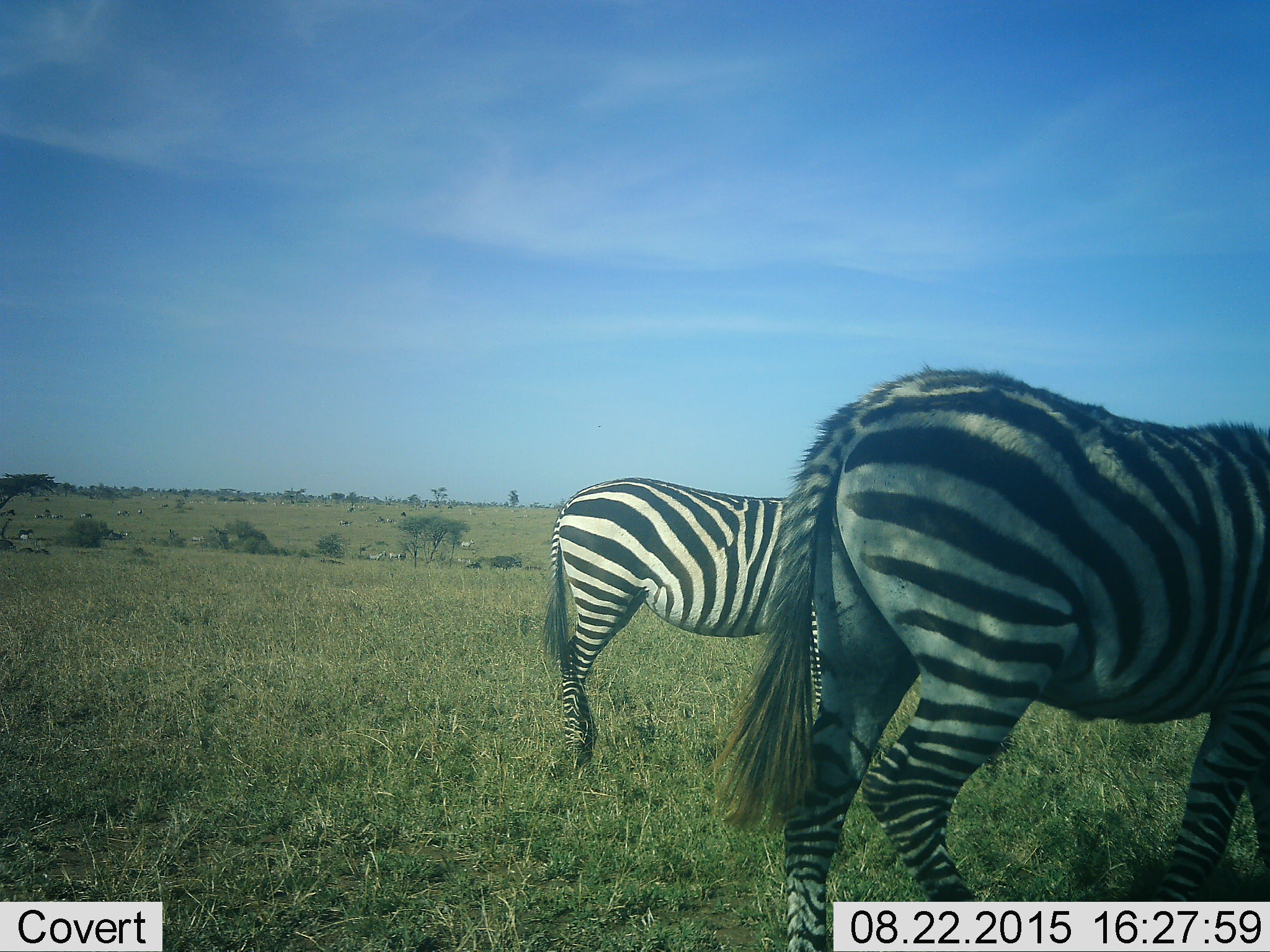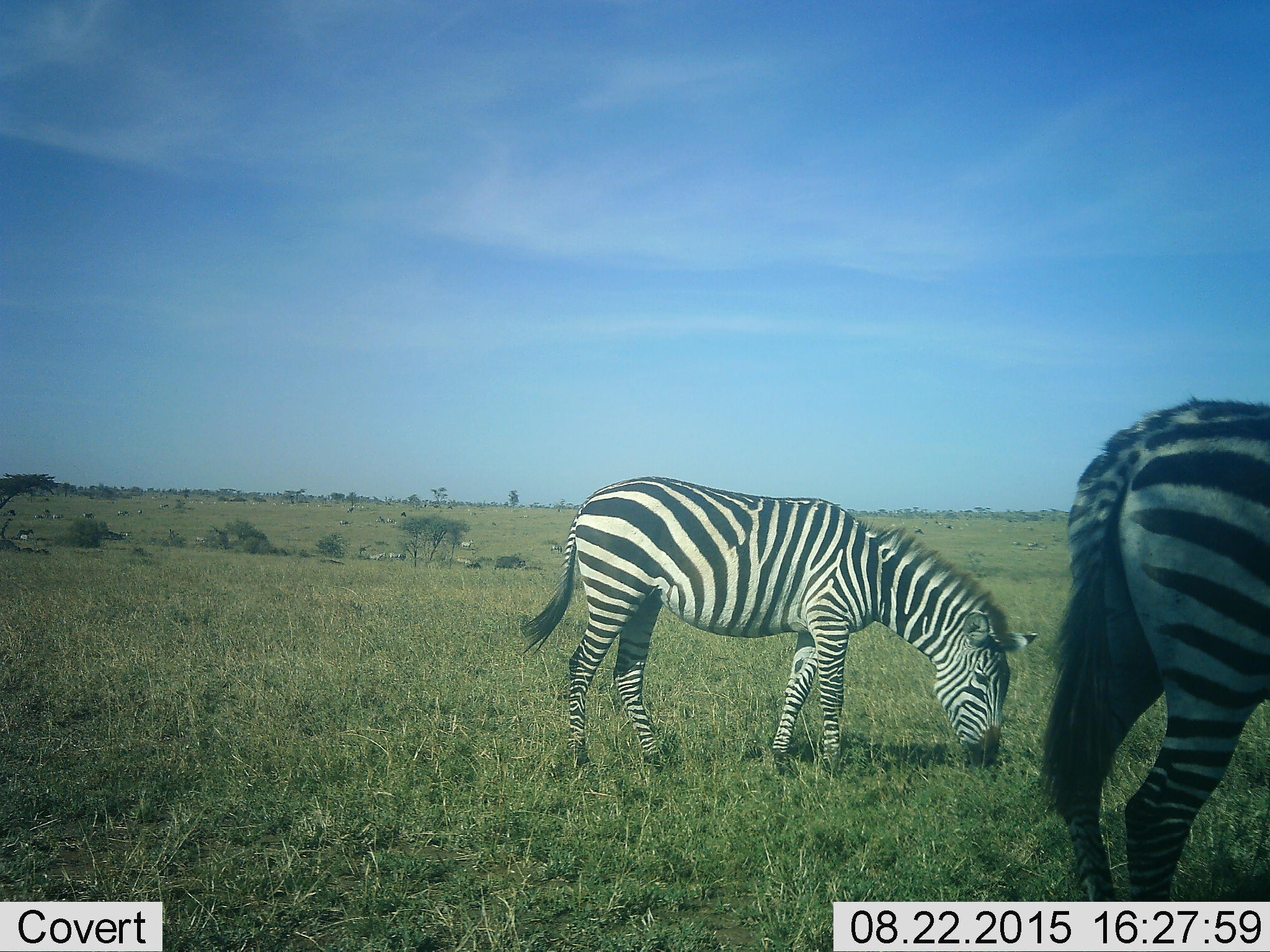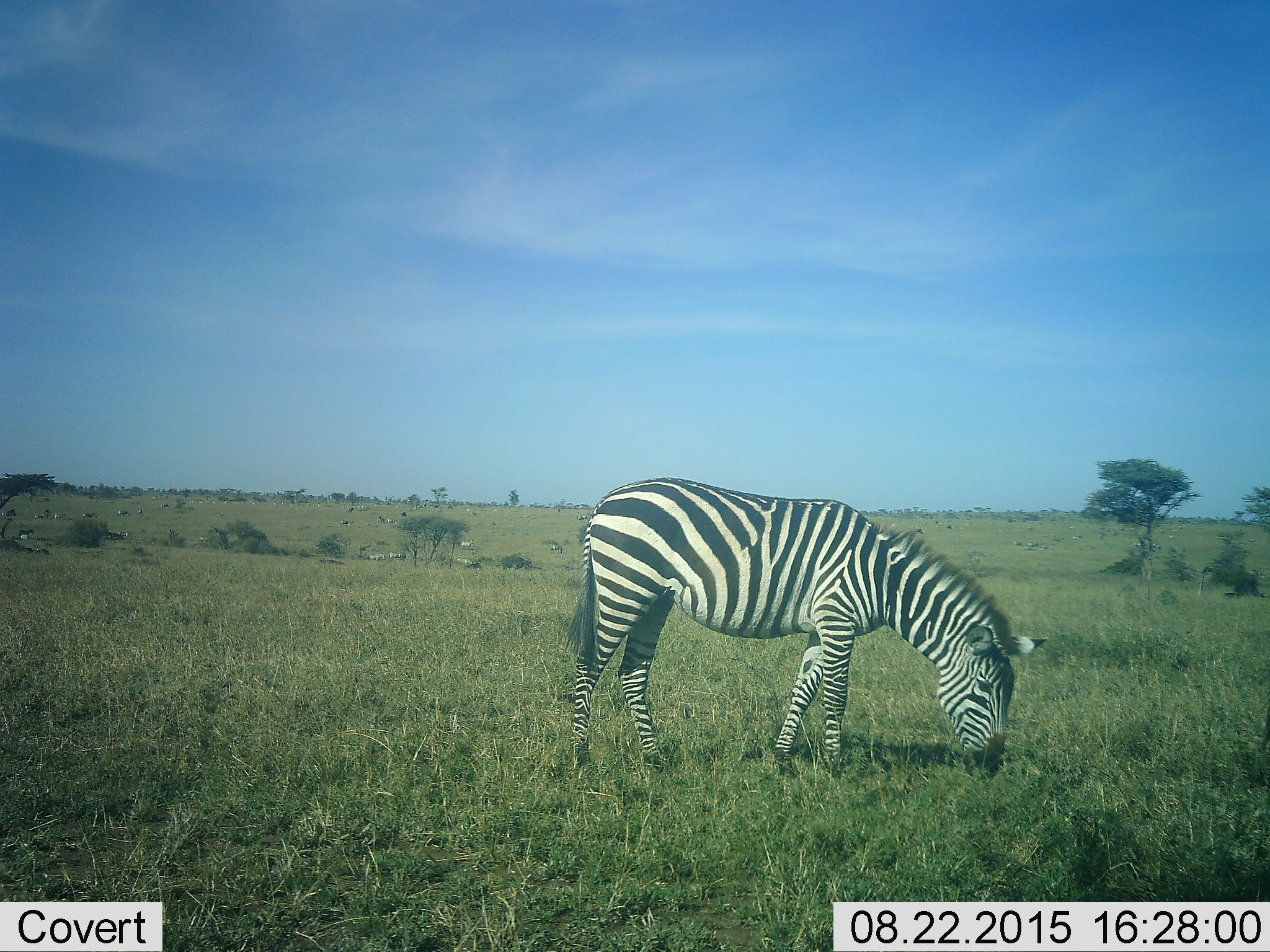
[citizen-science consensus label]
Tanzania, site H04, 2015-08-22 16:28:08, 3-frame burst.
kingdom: Animalia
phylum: Chordata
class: Mammalia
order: Perissodactyla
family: Equidae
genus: Equus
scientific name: Equus quagga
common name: plains zebra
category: zebra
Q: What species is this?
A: Zebra (plains zebra) (Equus quagga).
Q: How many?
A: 2.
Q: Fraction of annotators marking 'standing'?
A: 60%.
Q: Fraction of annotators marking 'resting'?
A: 0%.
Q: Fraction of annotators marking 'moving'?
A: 30%.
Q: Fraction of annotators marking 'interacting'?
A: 0%.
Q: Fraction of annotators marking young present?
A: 10%.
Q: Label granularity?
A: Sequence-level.